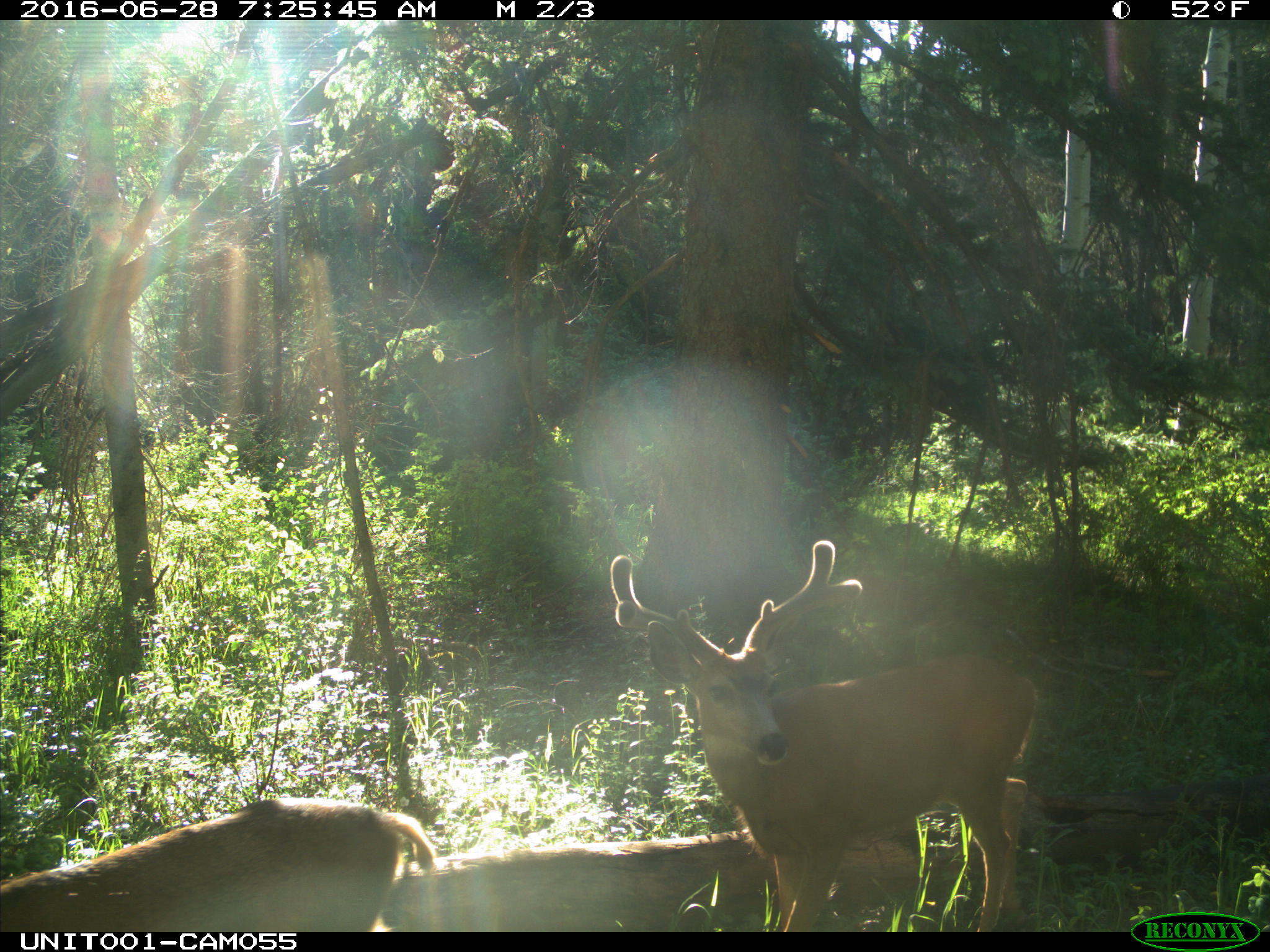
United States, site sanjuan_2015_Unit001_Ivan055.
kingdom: Animalia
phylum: Chordata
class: Mammalia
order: Artiodactyla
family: Cervidae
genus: Odocoileus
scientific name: Odocoileus hemionus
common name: mule deer